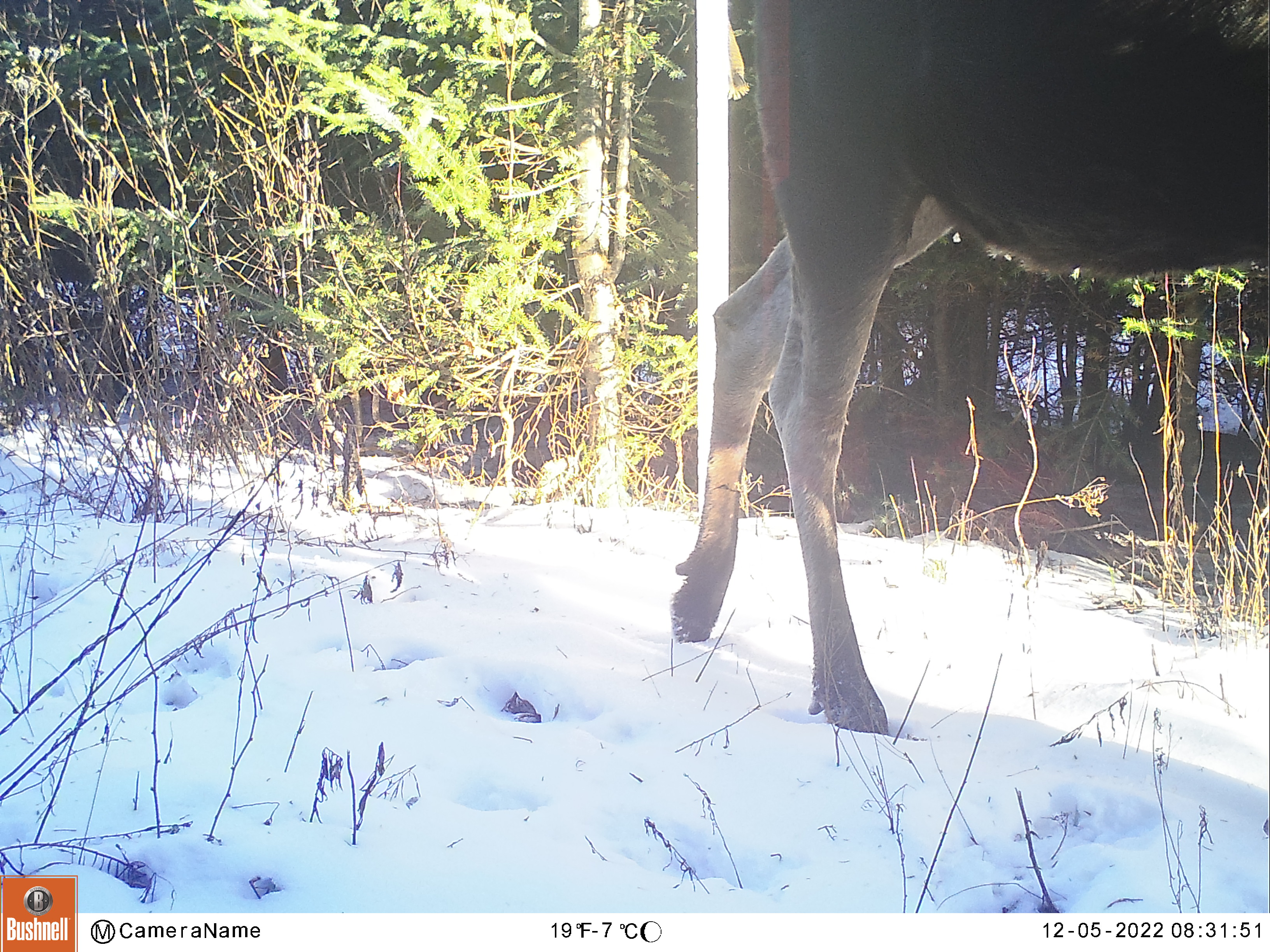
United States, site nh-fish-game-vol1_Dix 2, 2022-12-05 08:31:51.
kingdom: Animalia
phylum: Chordata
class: Mammalia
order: Artiodactyla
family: Cervidae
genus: Alces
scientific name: Alces alces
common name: moose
Moose (Alces alces).